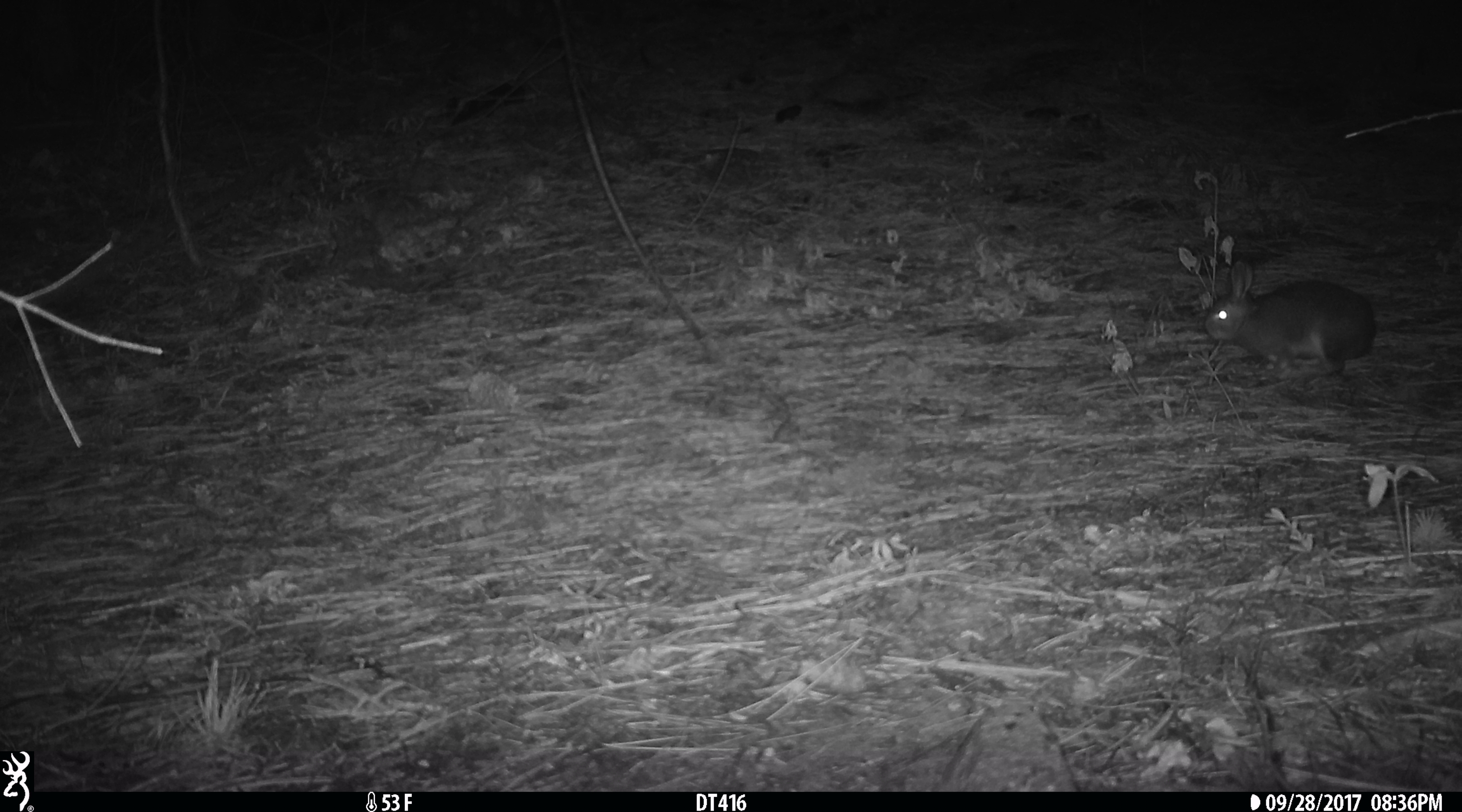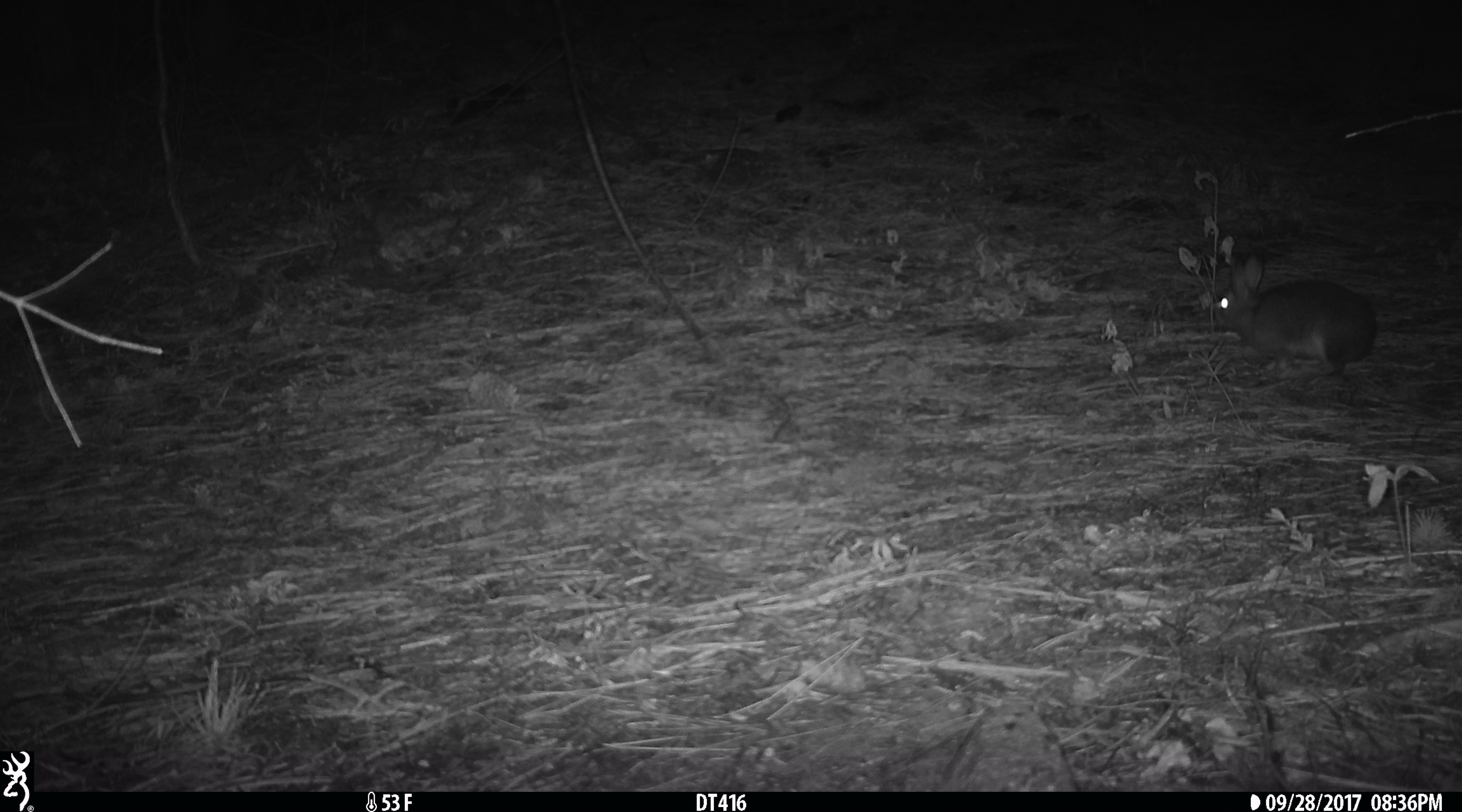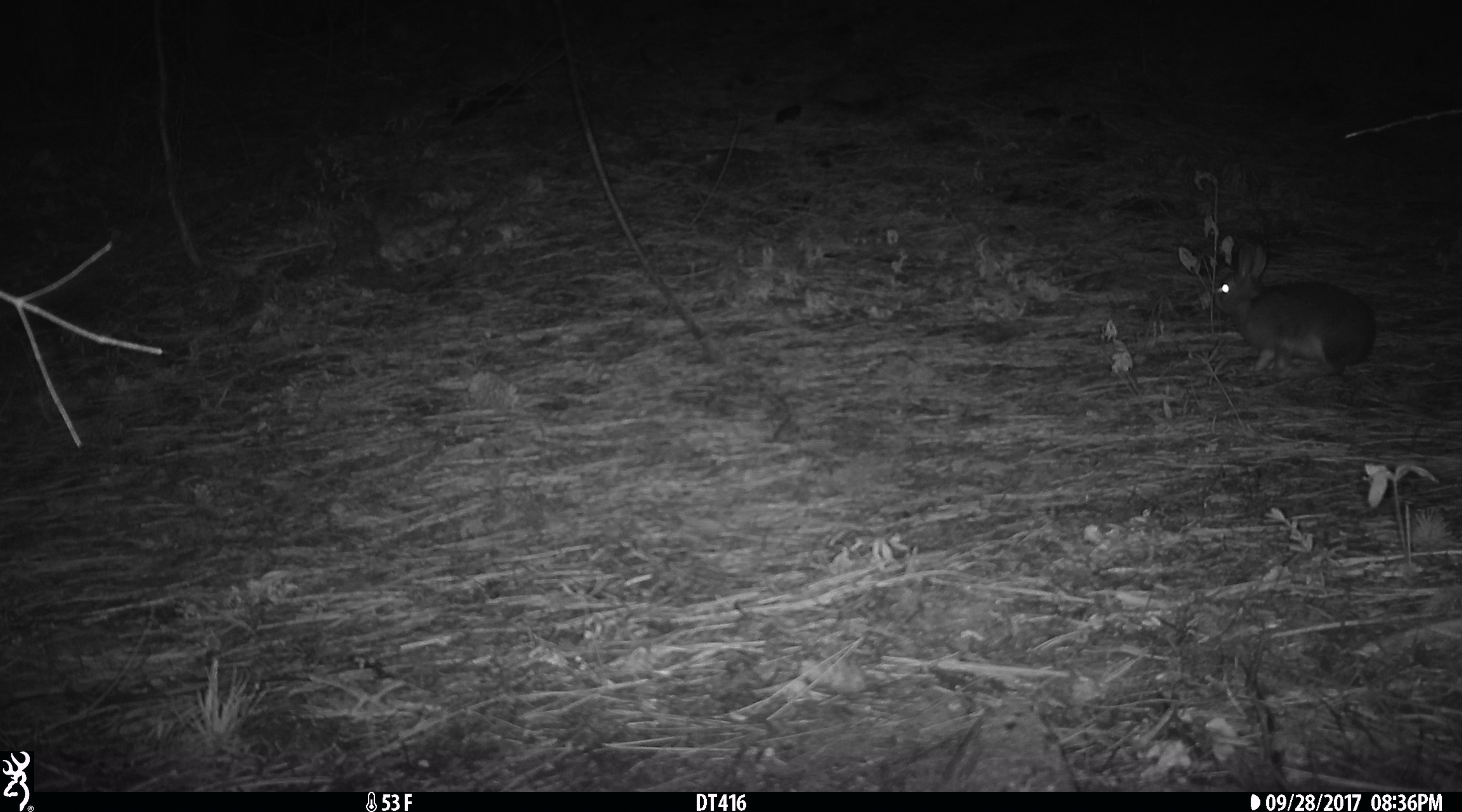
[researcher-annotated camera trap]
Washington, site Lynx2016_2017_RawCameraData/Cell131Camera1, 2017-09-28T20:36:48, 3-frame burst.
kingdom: Animalia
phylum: Chordata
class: Mammalia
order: Lagomorpha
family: Leporidae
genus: Lepus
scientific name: Lepus americanus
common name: snowshoe hare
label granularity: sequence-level